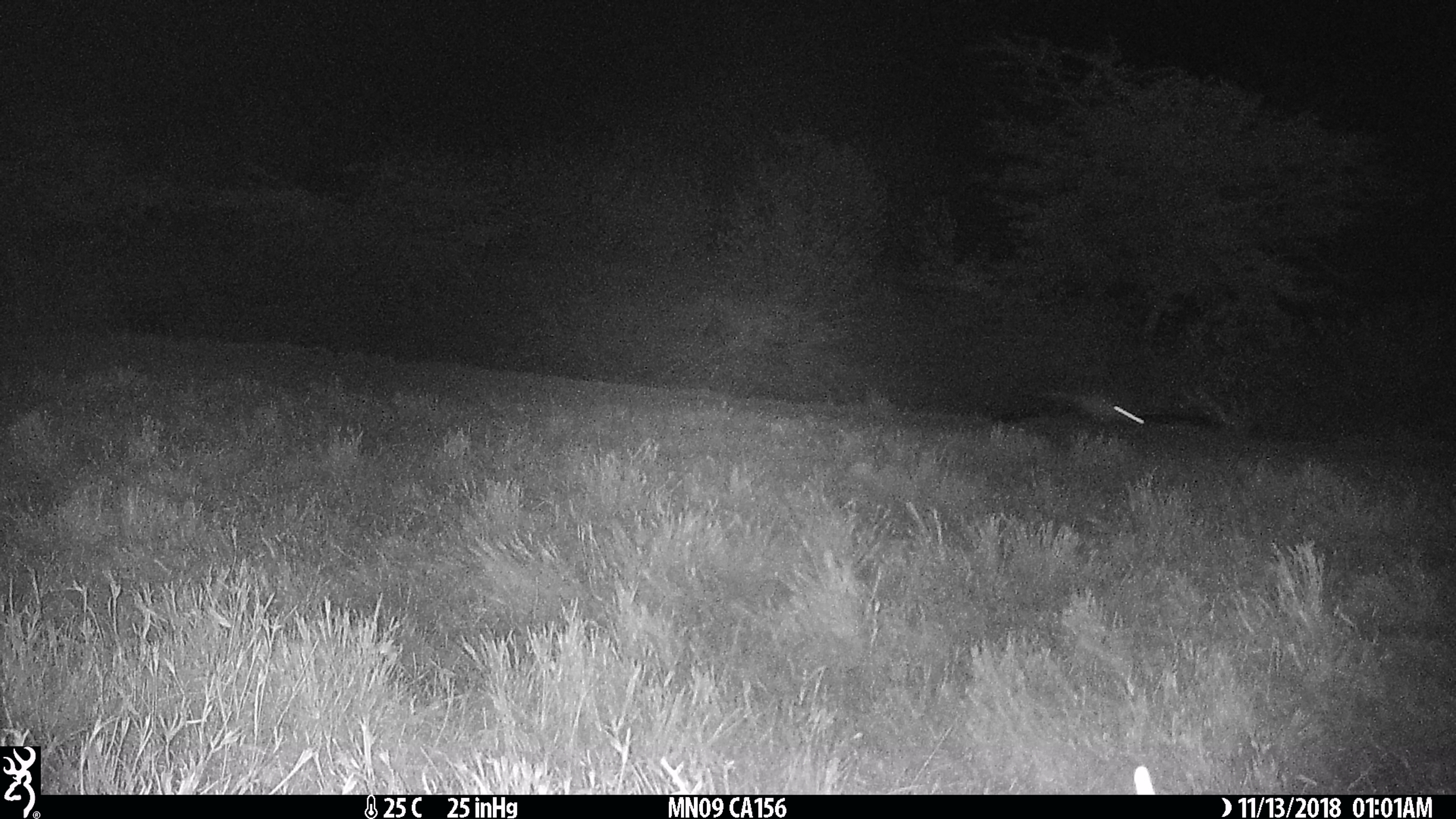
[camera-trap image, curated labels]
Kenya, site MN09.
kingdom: Animalia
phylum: Chordata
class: Mammalia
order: Rodentia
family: Pedetidae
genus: Pedetes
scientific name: Pedetes capensis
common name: springhare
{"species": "springhare (Pedetes capensis)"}